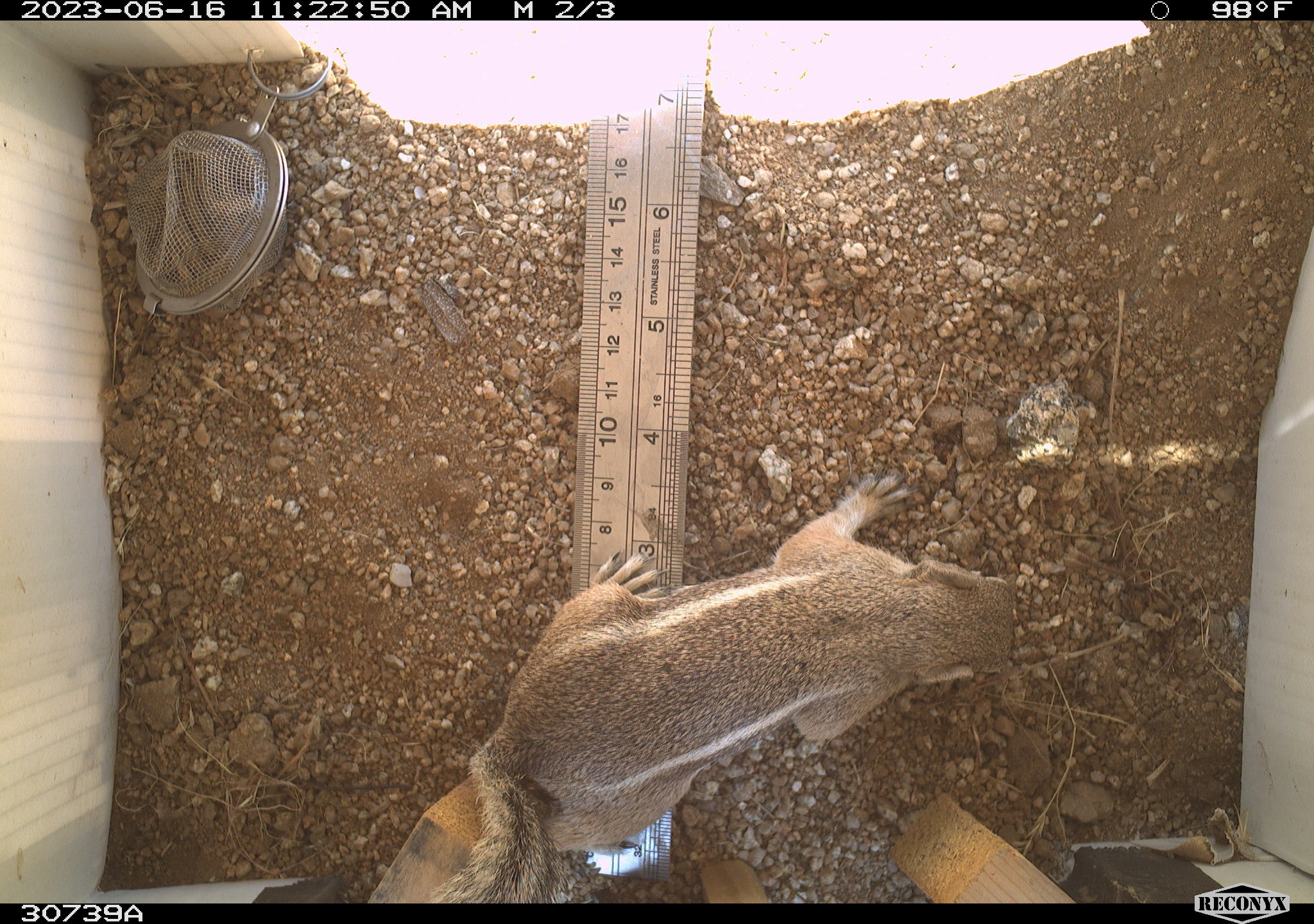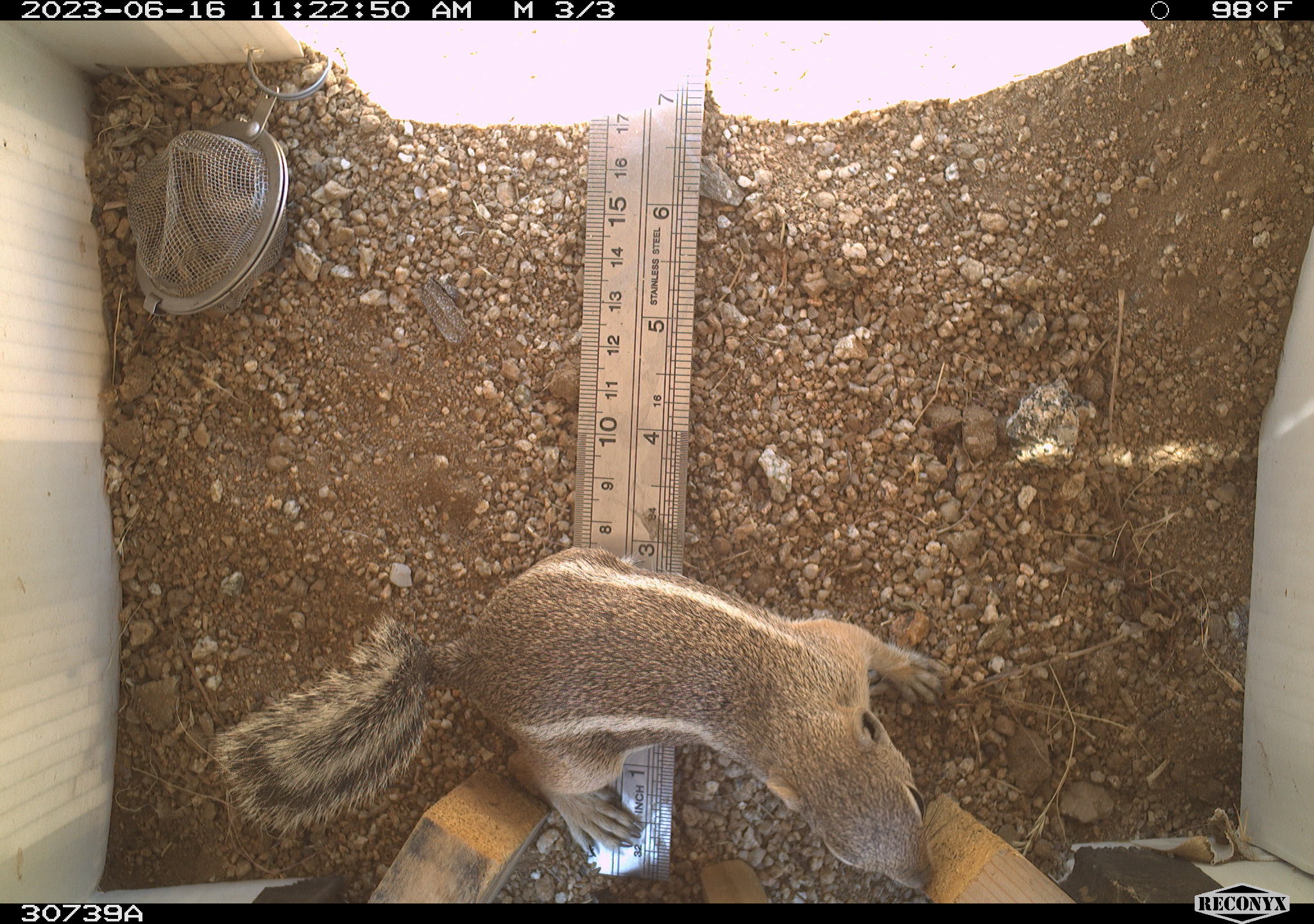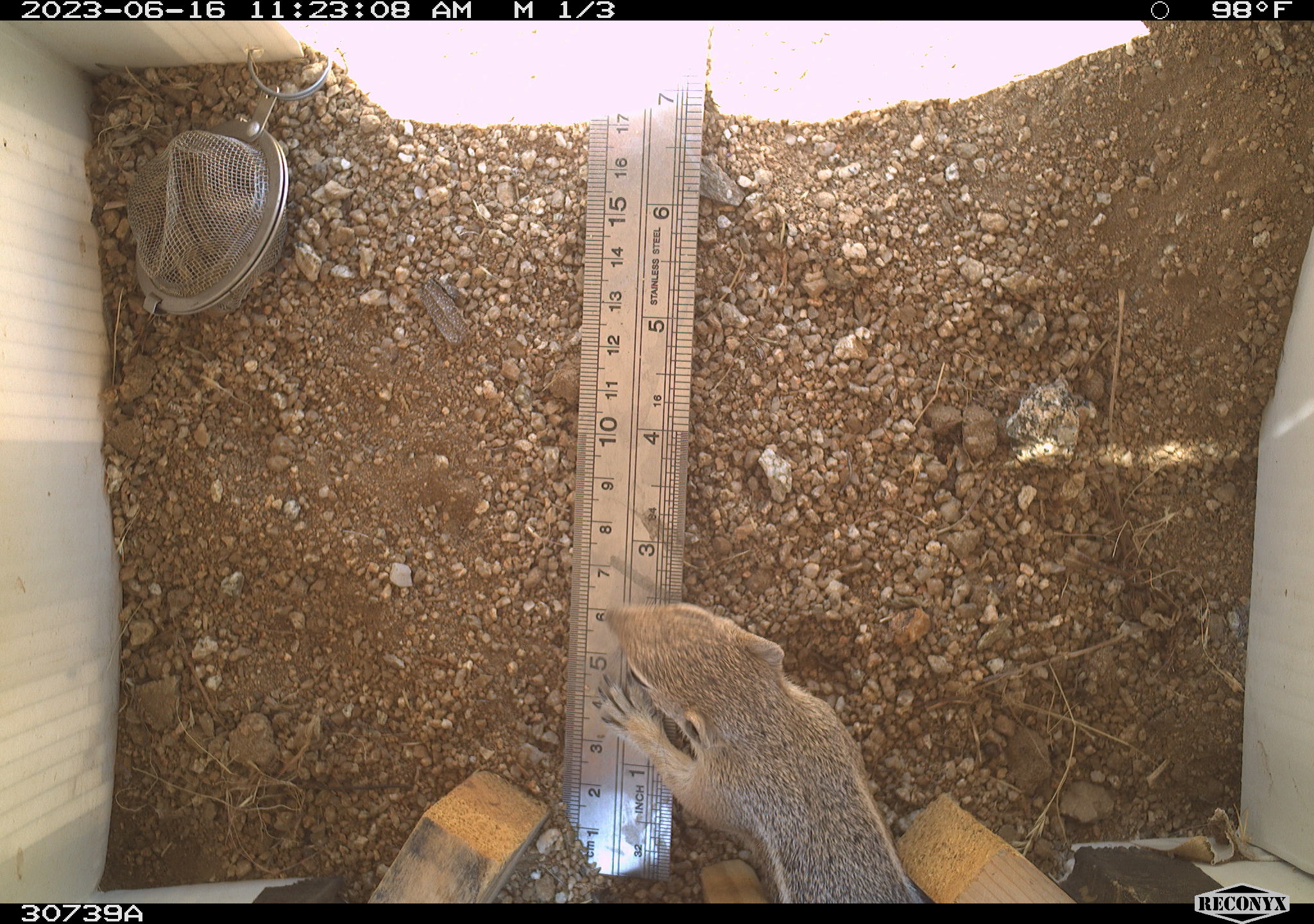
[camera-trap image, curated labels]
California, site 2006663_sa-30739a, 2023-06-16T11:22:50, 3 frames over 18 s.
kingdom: Animalia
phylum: Chordata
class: Mammalia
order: Rodentia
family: Sciuridae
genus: Ammospermophilus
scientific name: Ammospermophilus leucurus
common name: white-tailed antelope squirrel